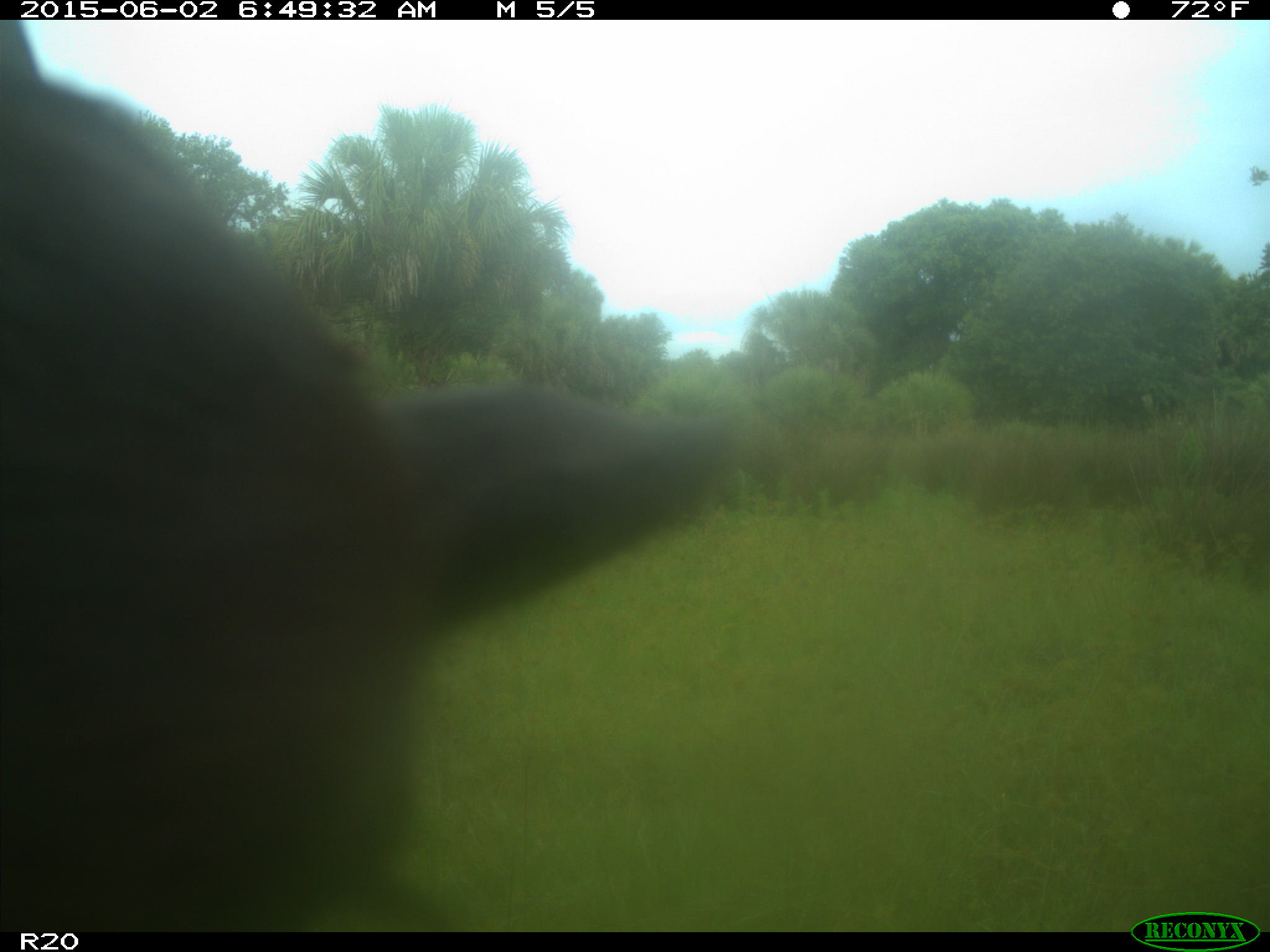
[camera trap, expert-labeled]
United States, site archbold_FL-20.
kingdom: Animalia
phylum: Chordata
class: Mammalia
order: Artiodactyla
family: Bovidae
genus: Bos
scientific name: Bos taurus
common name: domestic cow